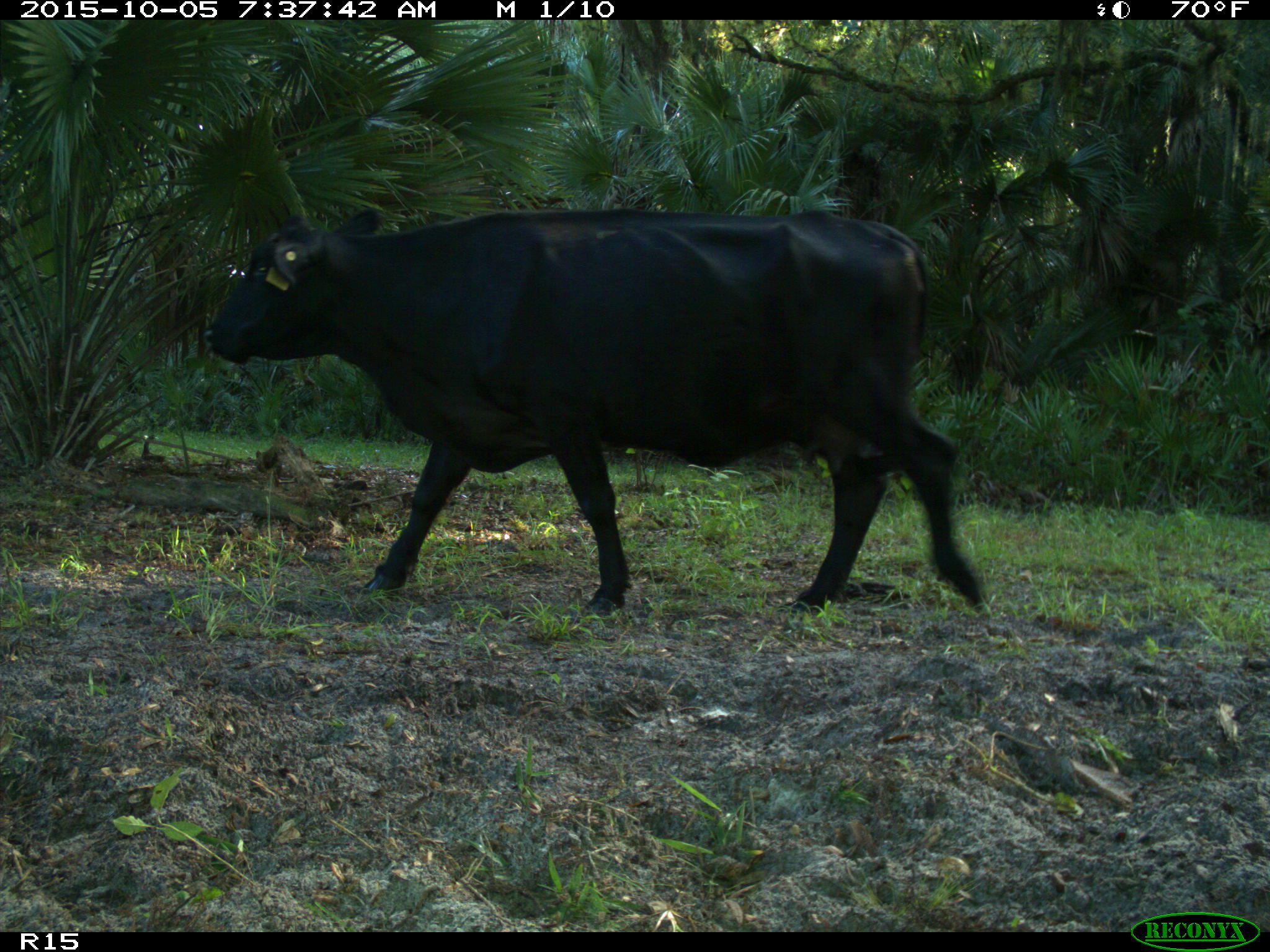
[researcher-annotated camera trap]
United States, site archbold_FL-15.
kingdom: Animalia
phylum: Chordata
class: Mammalia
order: Artiodactyla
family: Bovidae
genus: Bos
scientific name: Bos taurus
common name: domestic cow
Bos taurus (domestic cow).